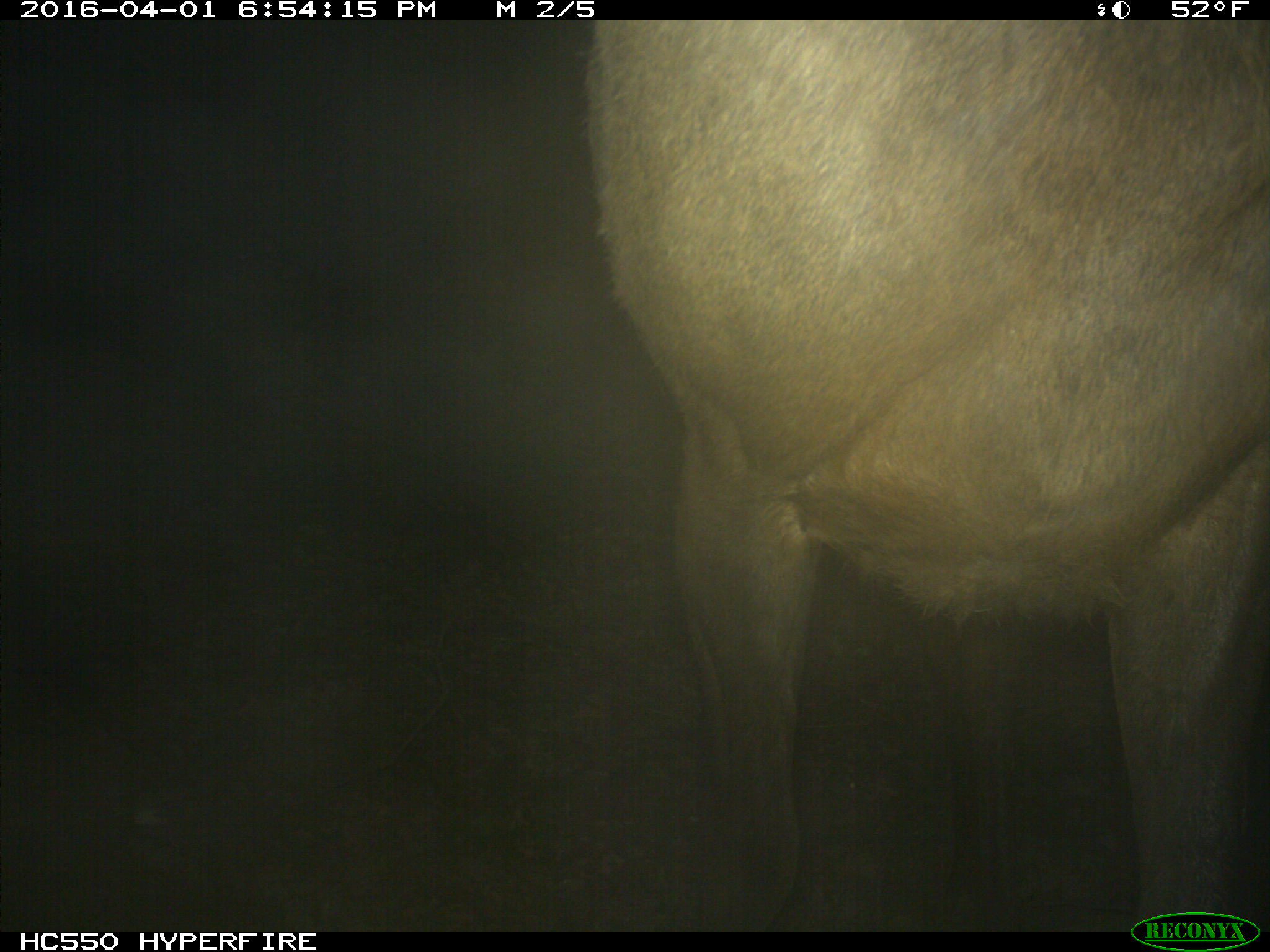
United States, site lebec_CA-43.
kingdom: Animalia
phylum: Chordata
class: Mammalia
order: Artiodactyla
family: Cervidae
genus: Cervus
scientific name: Cervus canadensis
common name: elk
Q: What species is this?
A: Cervus canadensis (elk).